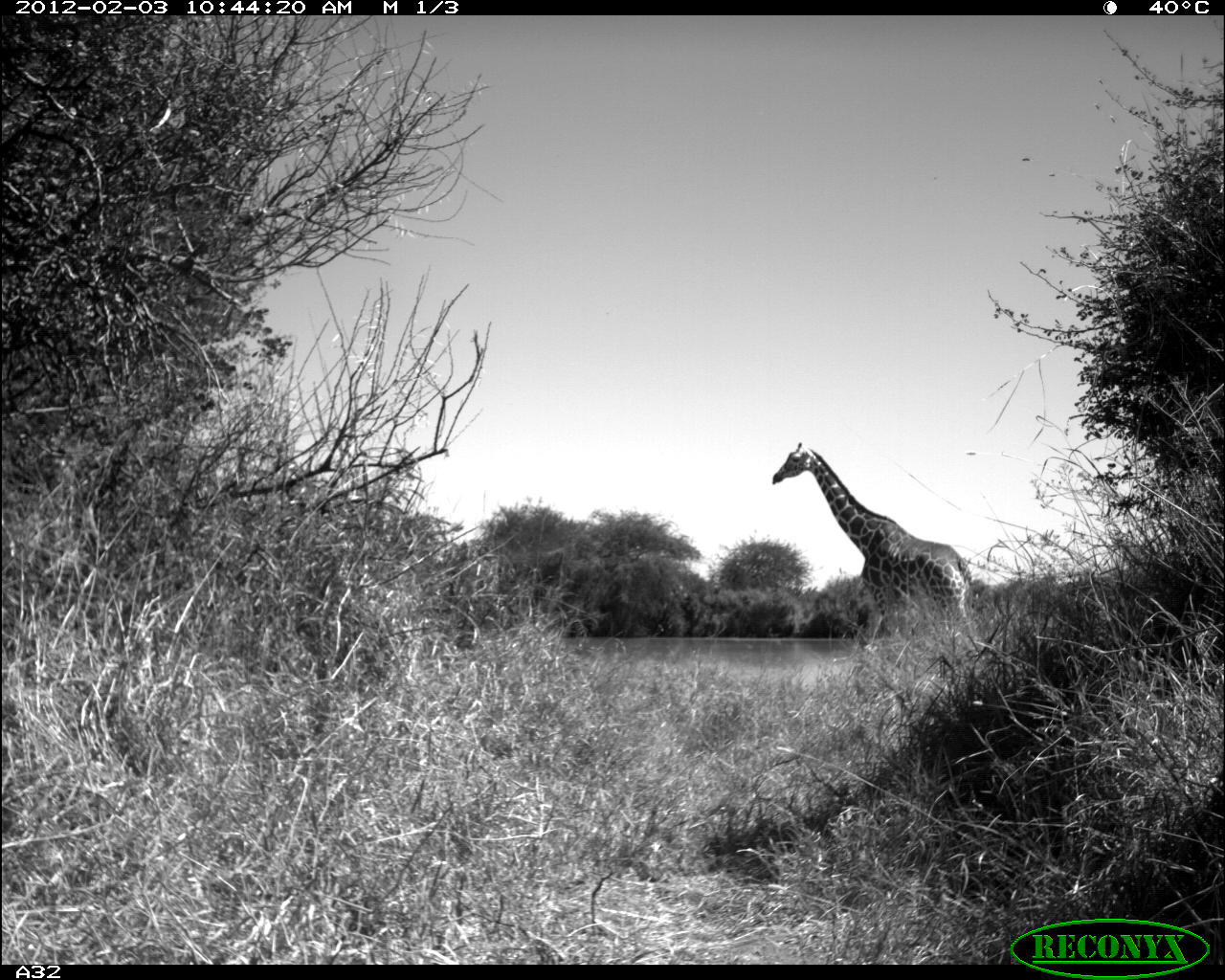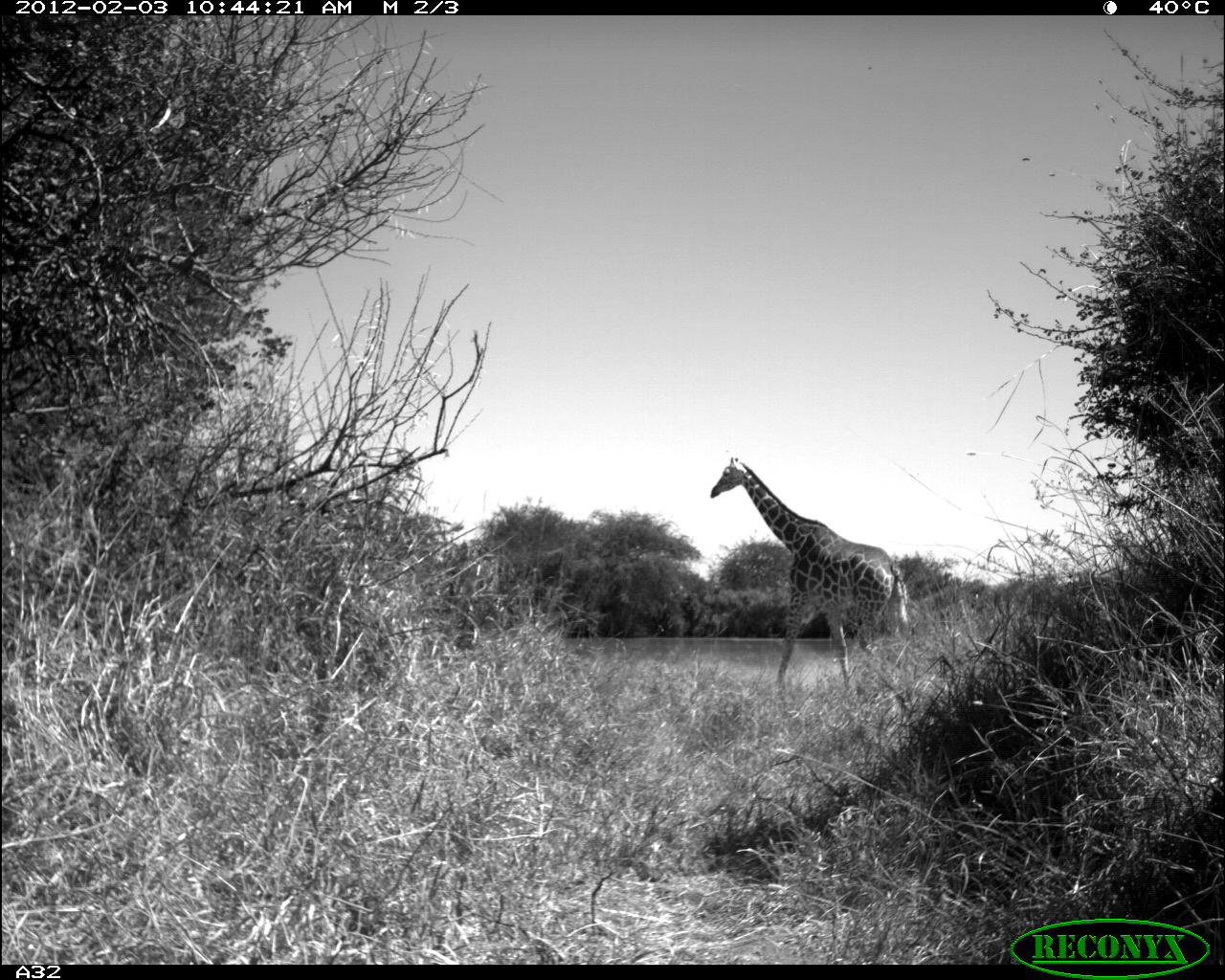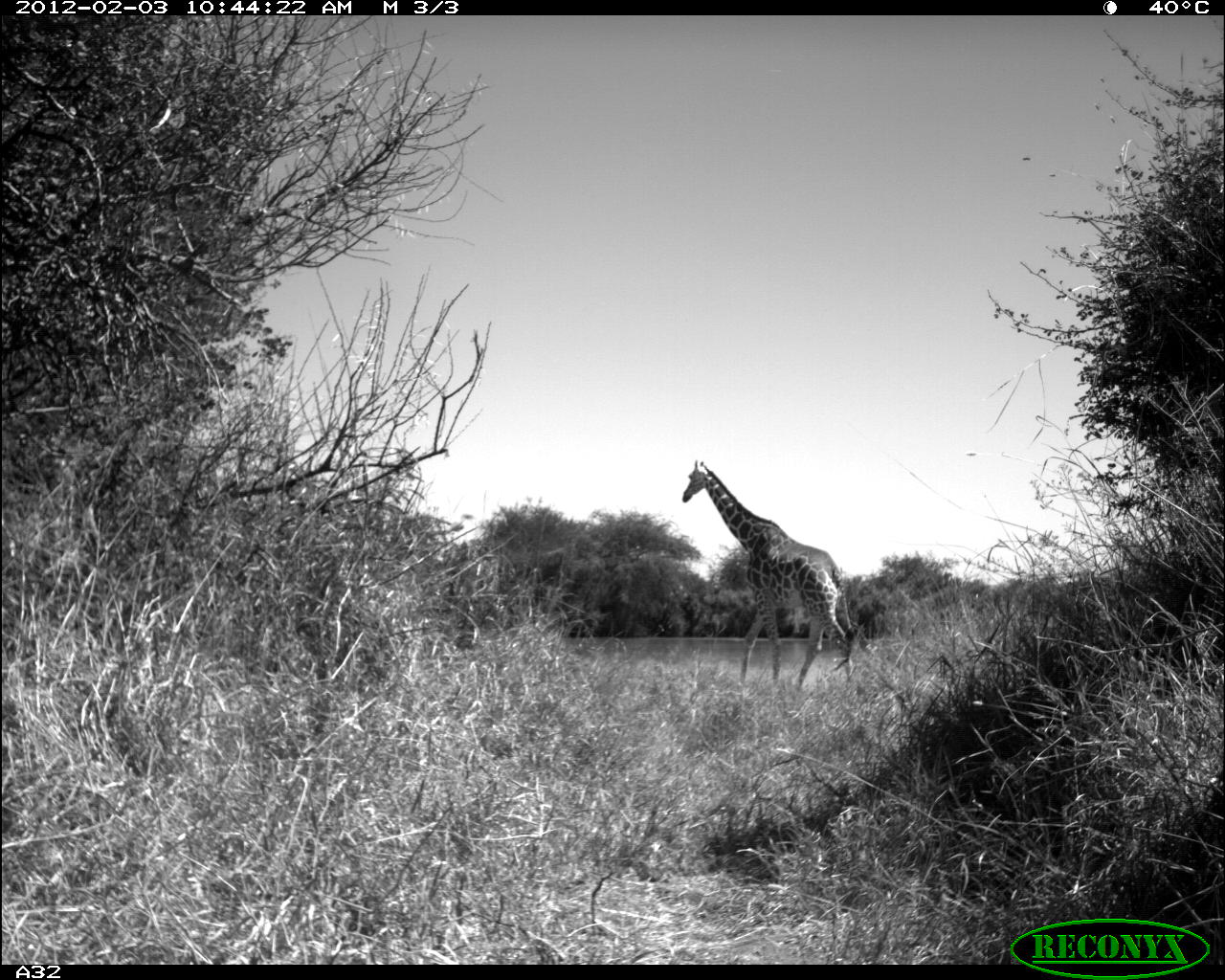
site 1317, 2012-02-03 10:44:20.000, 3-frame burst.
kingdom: Animalia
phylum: Chordata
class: Mammalia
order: Artiodactyla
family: Giraffidae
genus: Giraffa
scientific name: Giraffa camelopardalis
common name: giraffe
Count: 1.